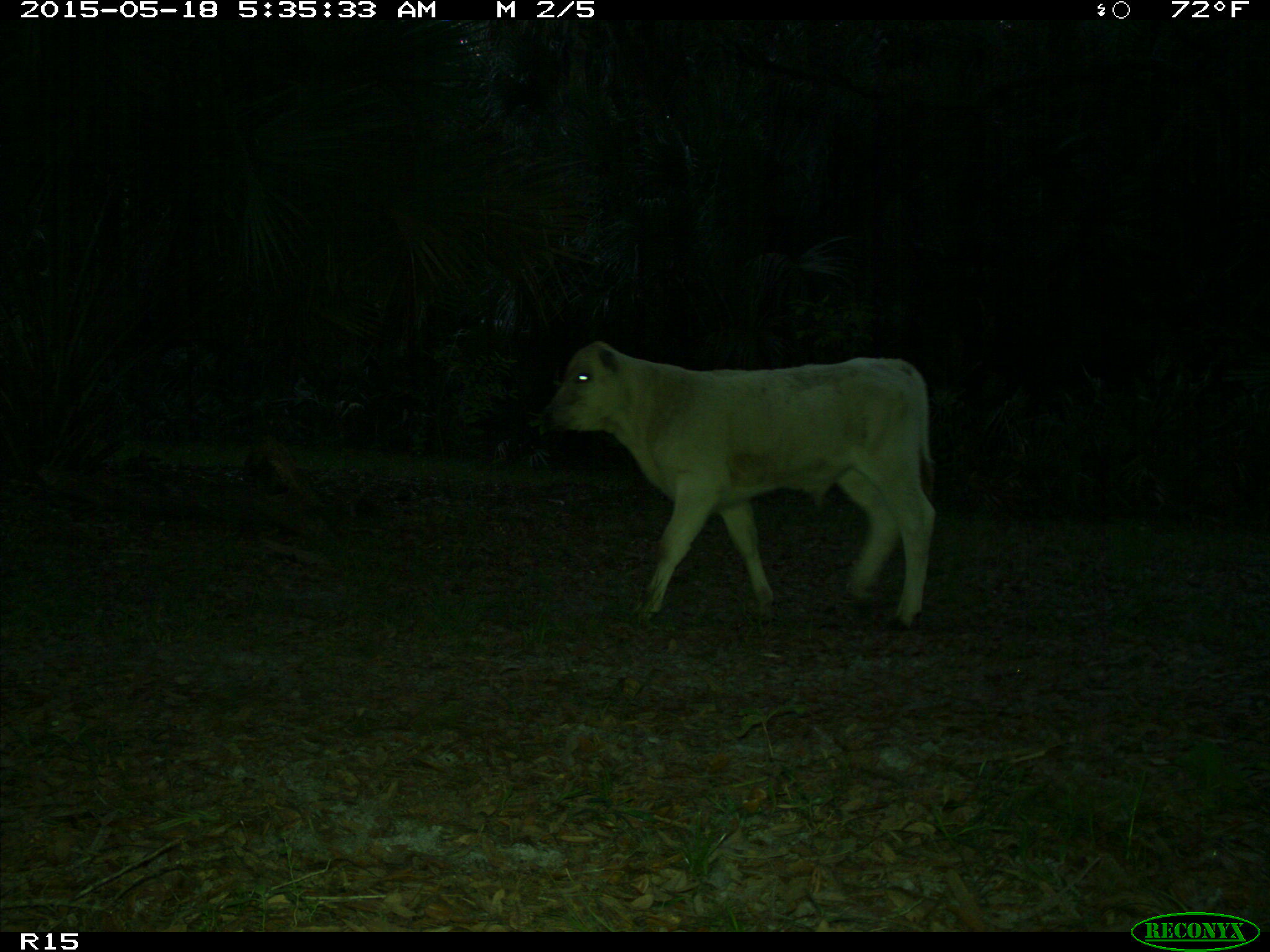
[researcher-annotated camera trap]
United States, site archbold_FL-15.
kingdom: Animalia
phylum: Chordata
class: Mammalia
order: Artiodactyla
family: Bovidae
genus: Bos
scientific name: Bos taurus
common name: domestic cow